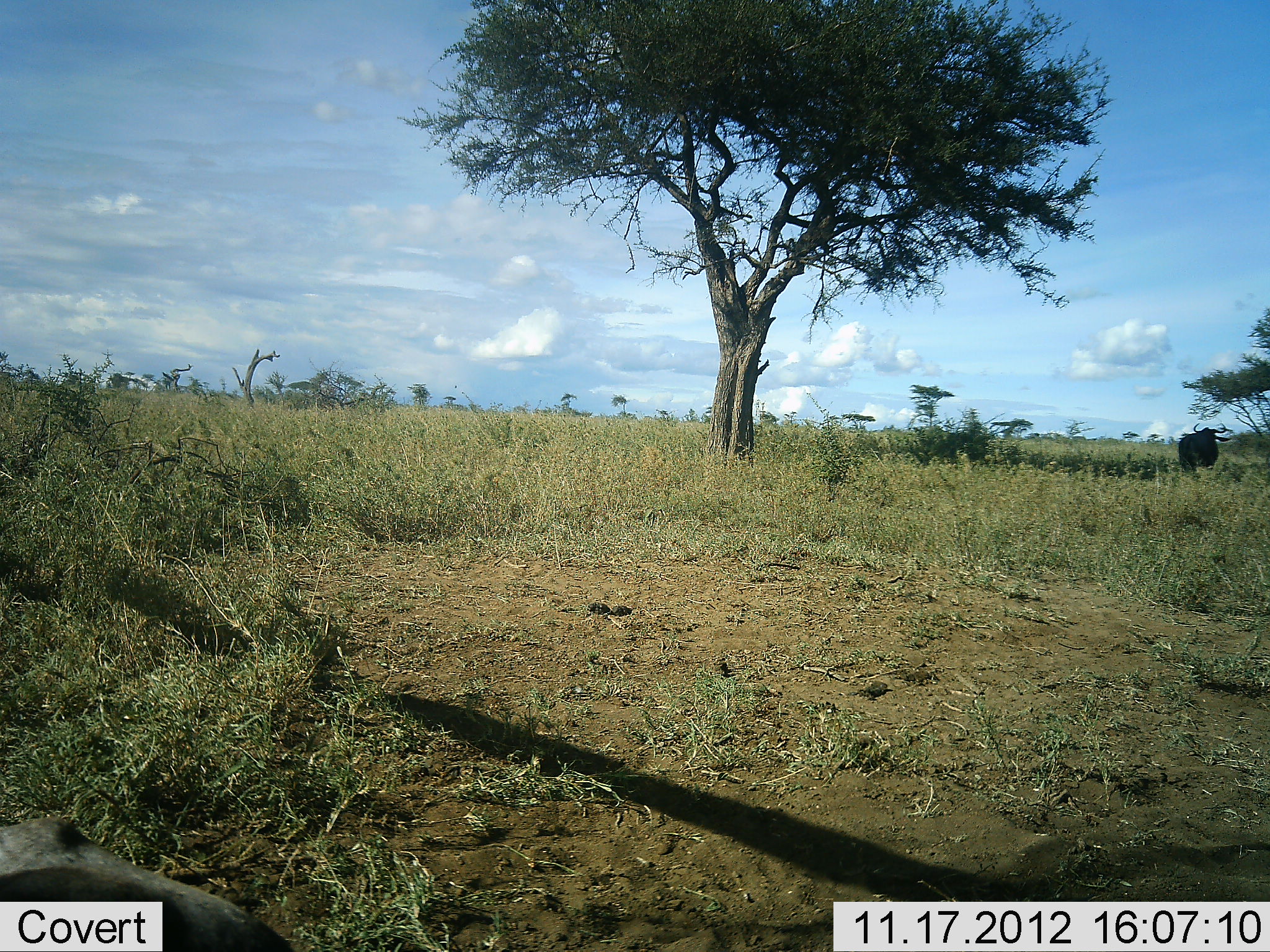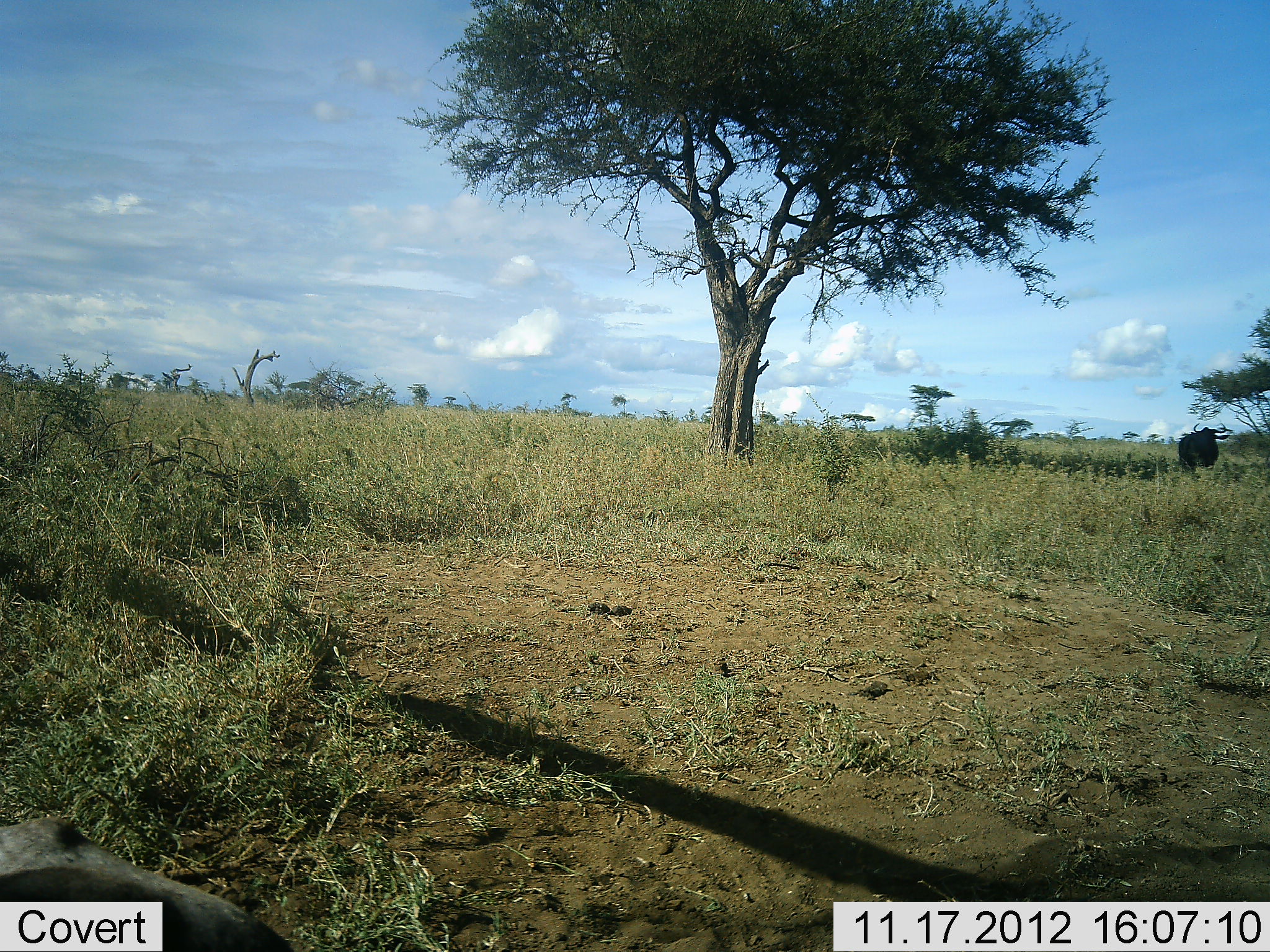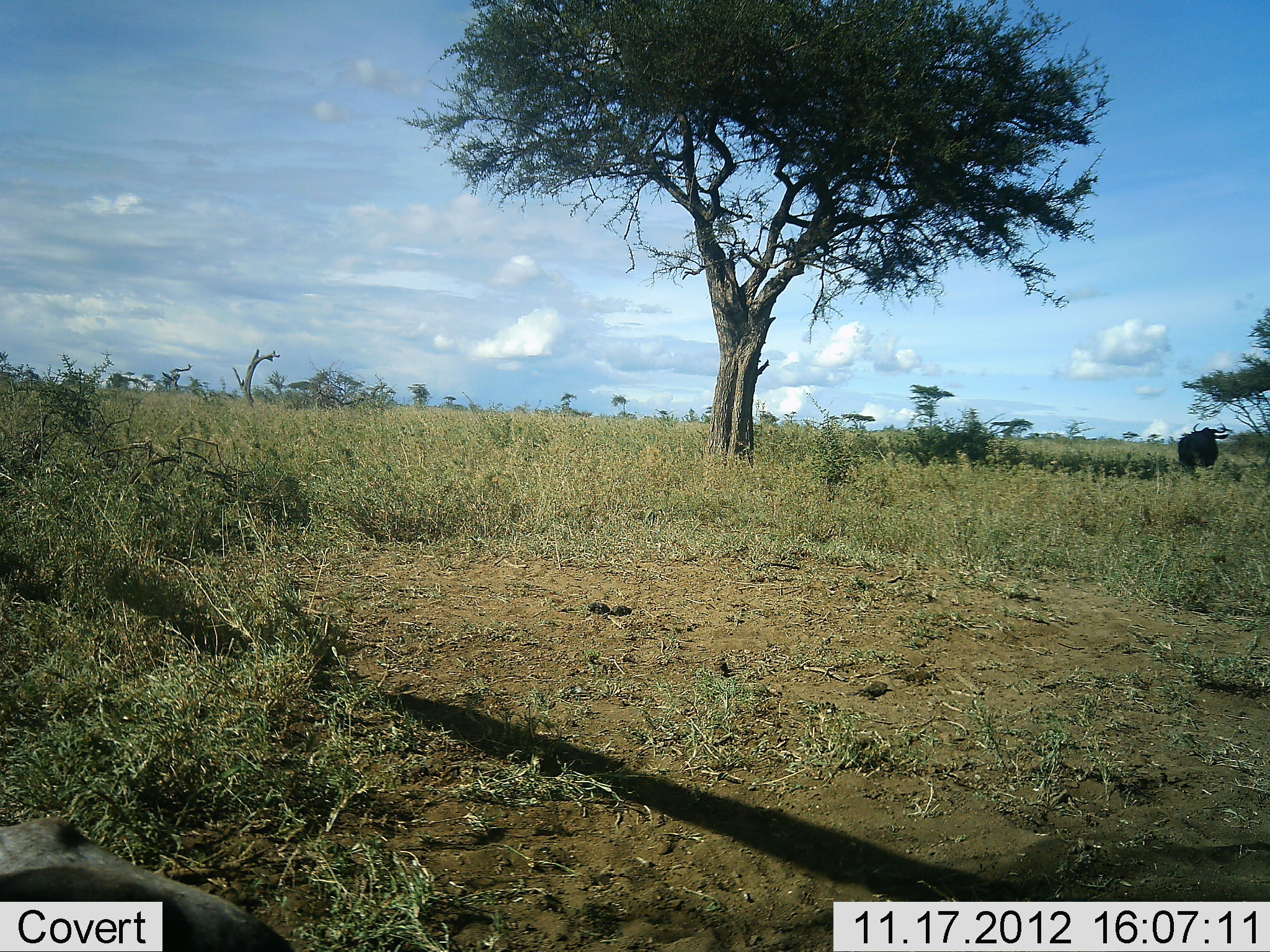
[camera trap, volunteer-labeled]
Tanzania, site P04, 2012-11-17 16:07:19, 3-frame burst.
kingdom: Animalia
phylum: Chordata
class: Mammalia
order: Artiodactyla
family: Bovidae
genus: Connochaetes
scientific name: Connochaetes taurinus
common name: blue wildebeest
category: wildebeest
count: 1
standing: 100%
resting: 17%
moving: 0%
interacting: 0%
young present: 0%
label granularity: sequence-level